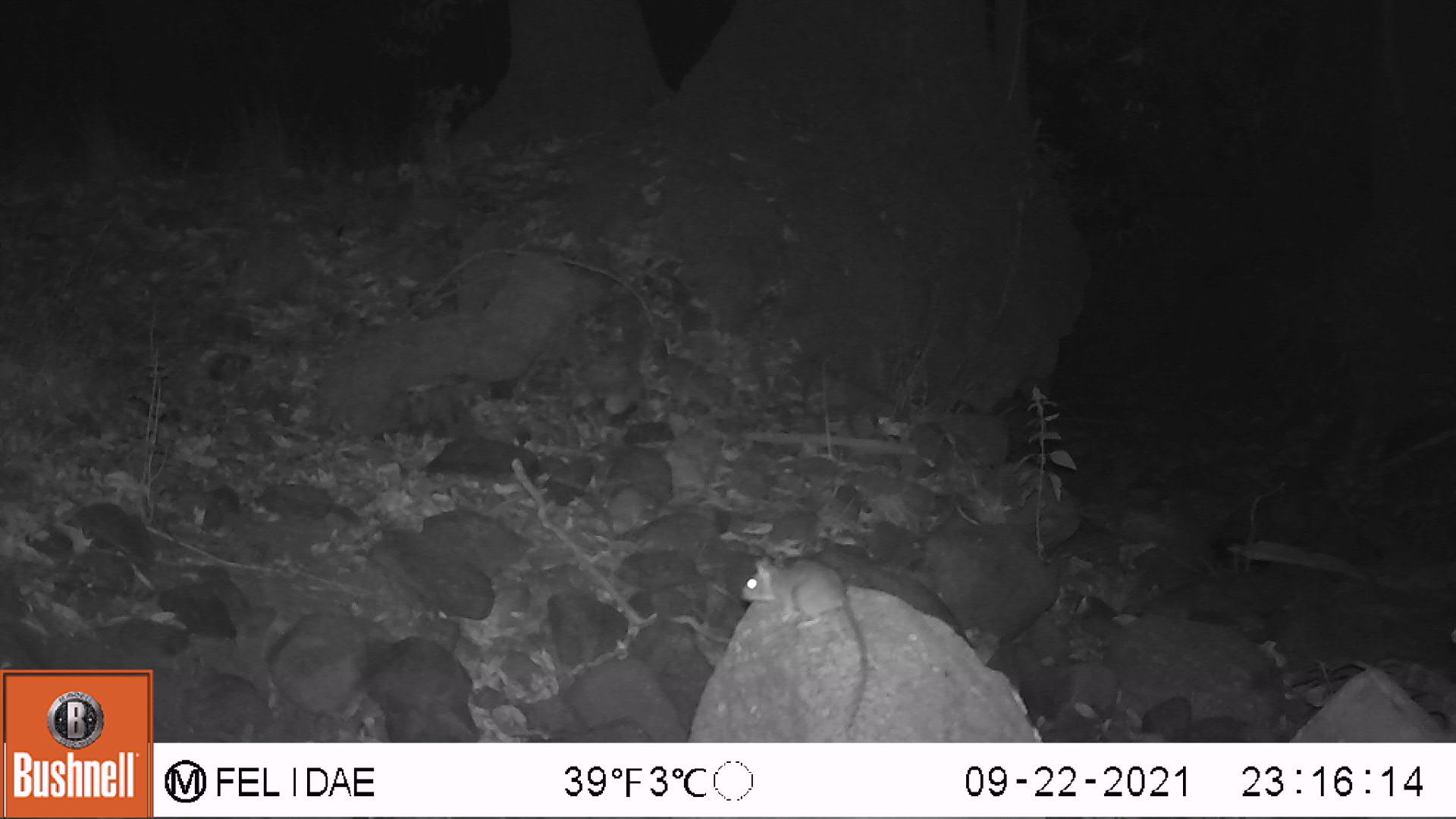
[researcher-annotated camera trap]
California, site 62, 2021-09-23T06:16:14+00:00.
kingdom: Animalia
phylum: Chordata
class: Mammalia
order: Rodentia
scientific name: Rodentia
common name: mouse or rat